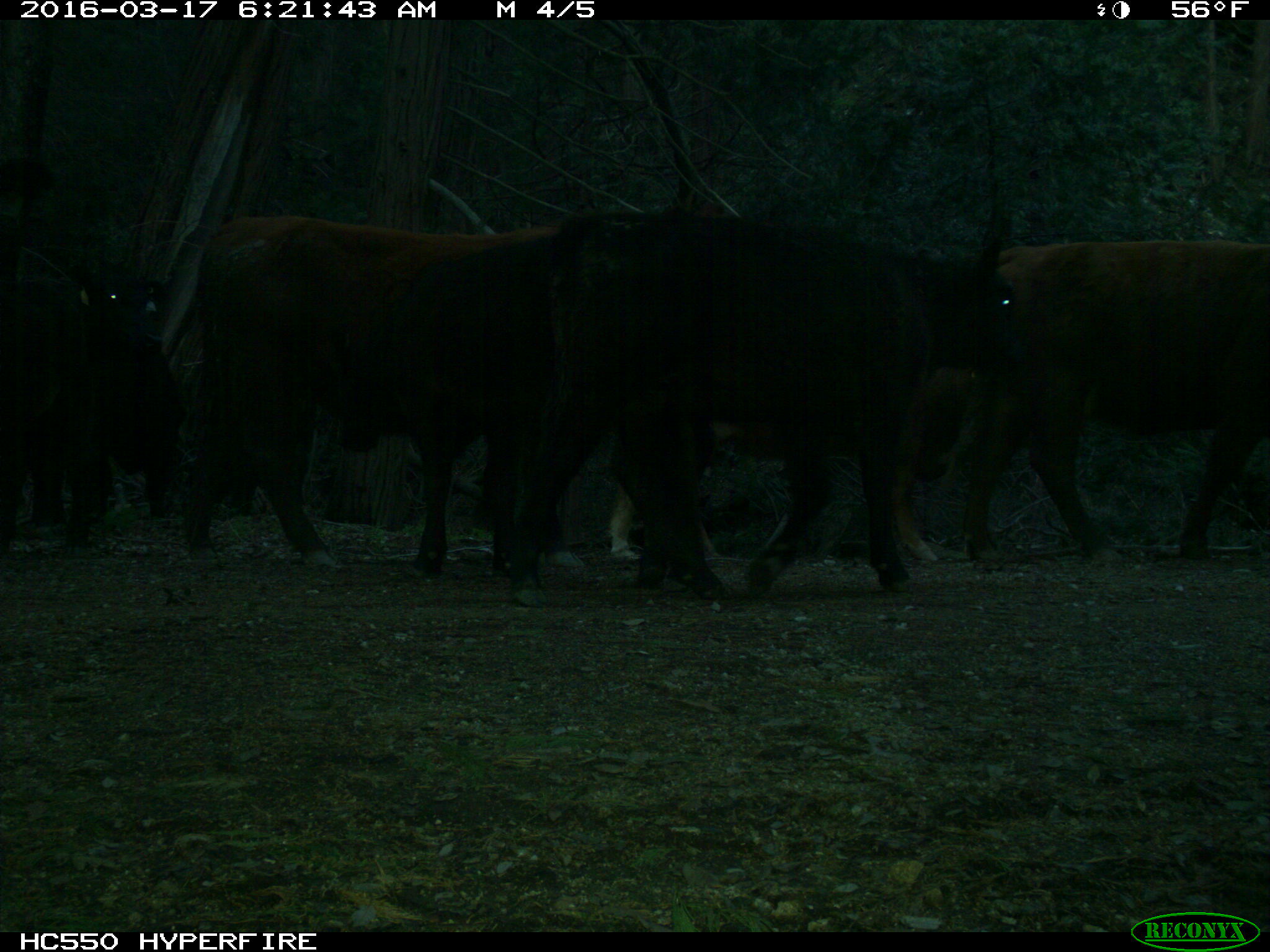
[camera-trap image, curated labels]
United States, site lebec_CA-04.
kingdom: Animalia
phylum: Chordata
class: Mammalia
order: Artiodactyla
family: Bovidae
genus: Bos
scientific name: Bos taurus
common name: domestic cow